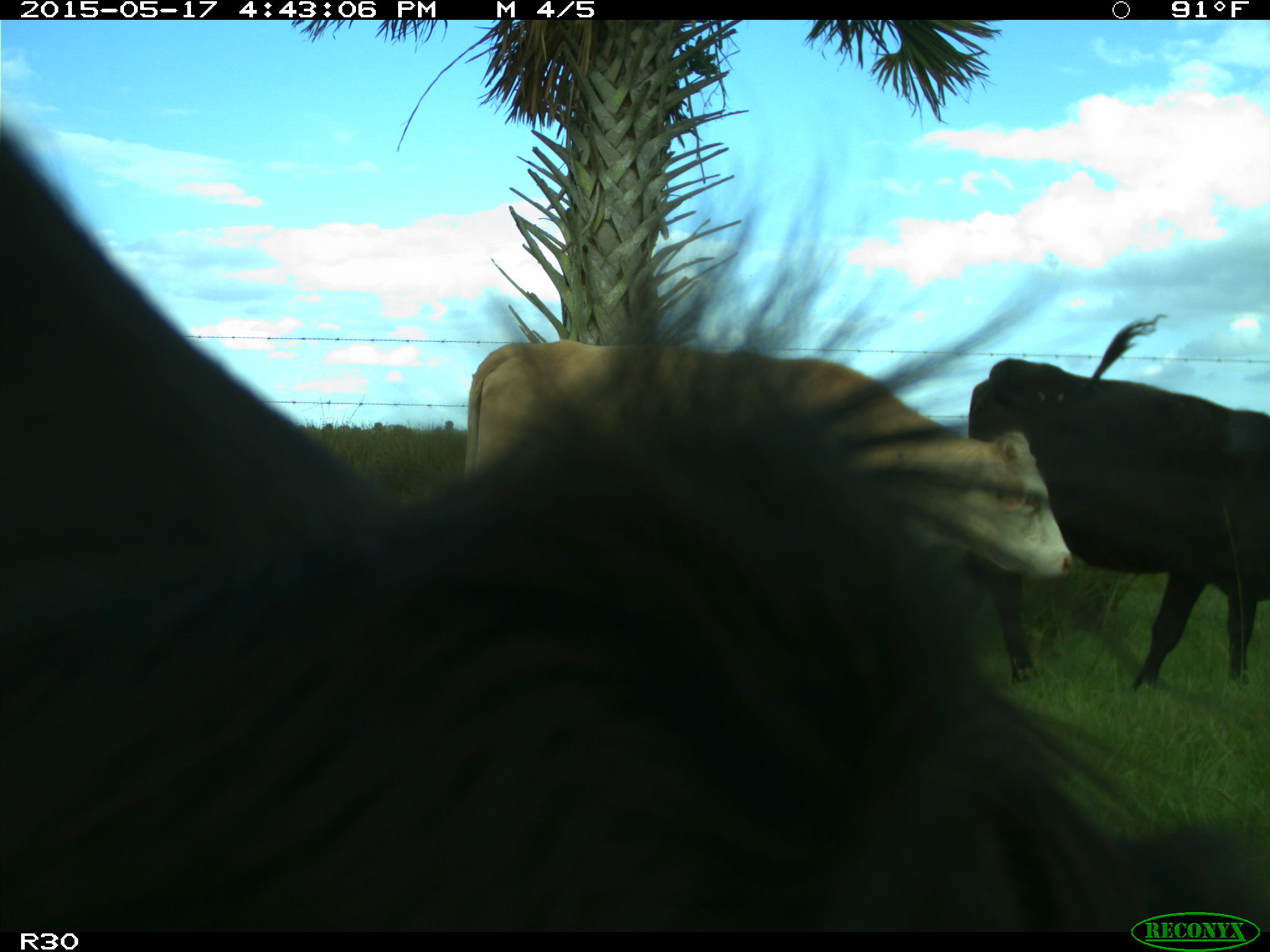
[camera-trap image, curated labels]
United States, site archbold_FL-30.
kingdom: Animalia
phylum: Chordata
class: Mammalia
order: Artiodactyla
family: Bovidae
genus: Bos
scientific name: Bos taurus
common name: domestic cow